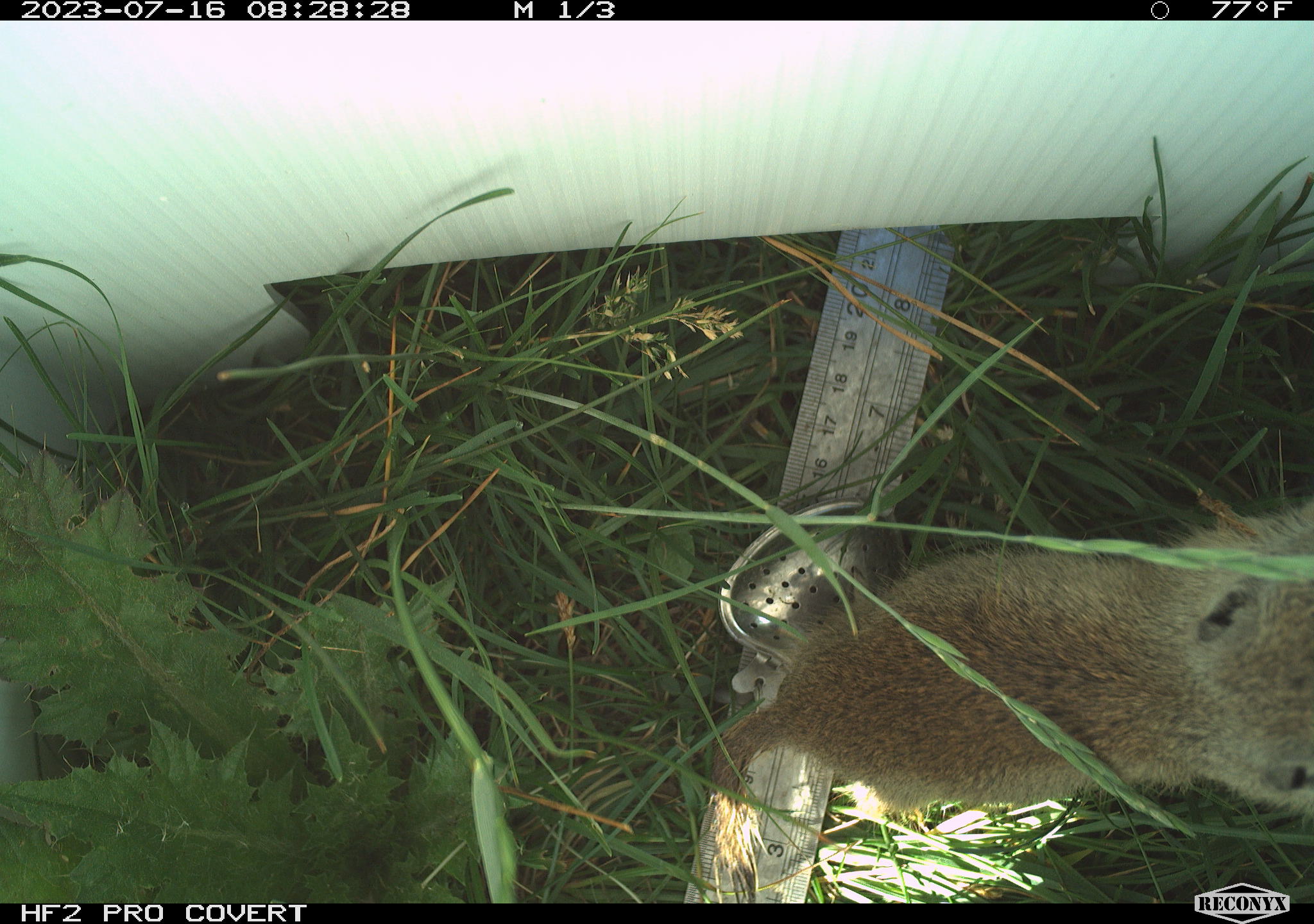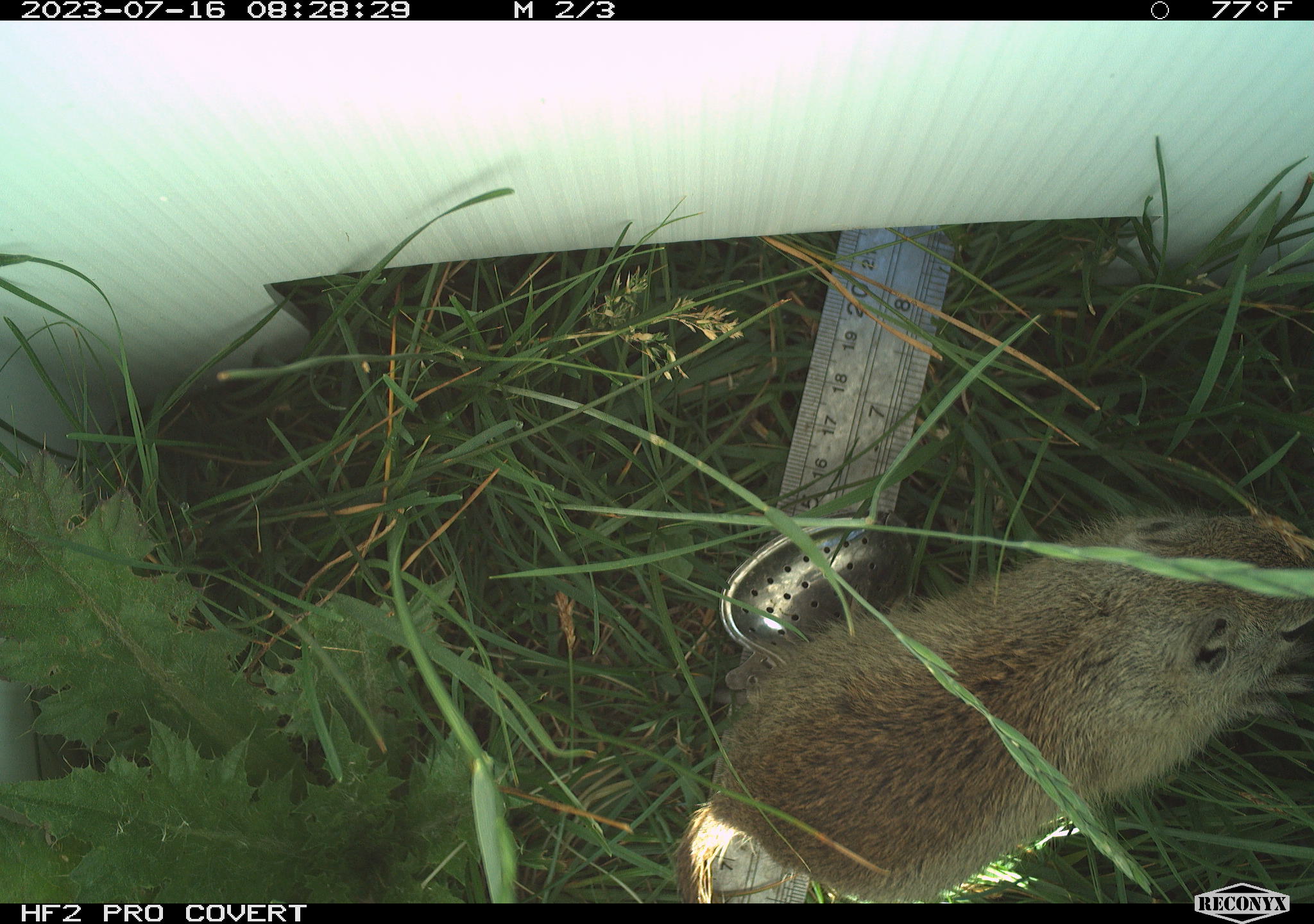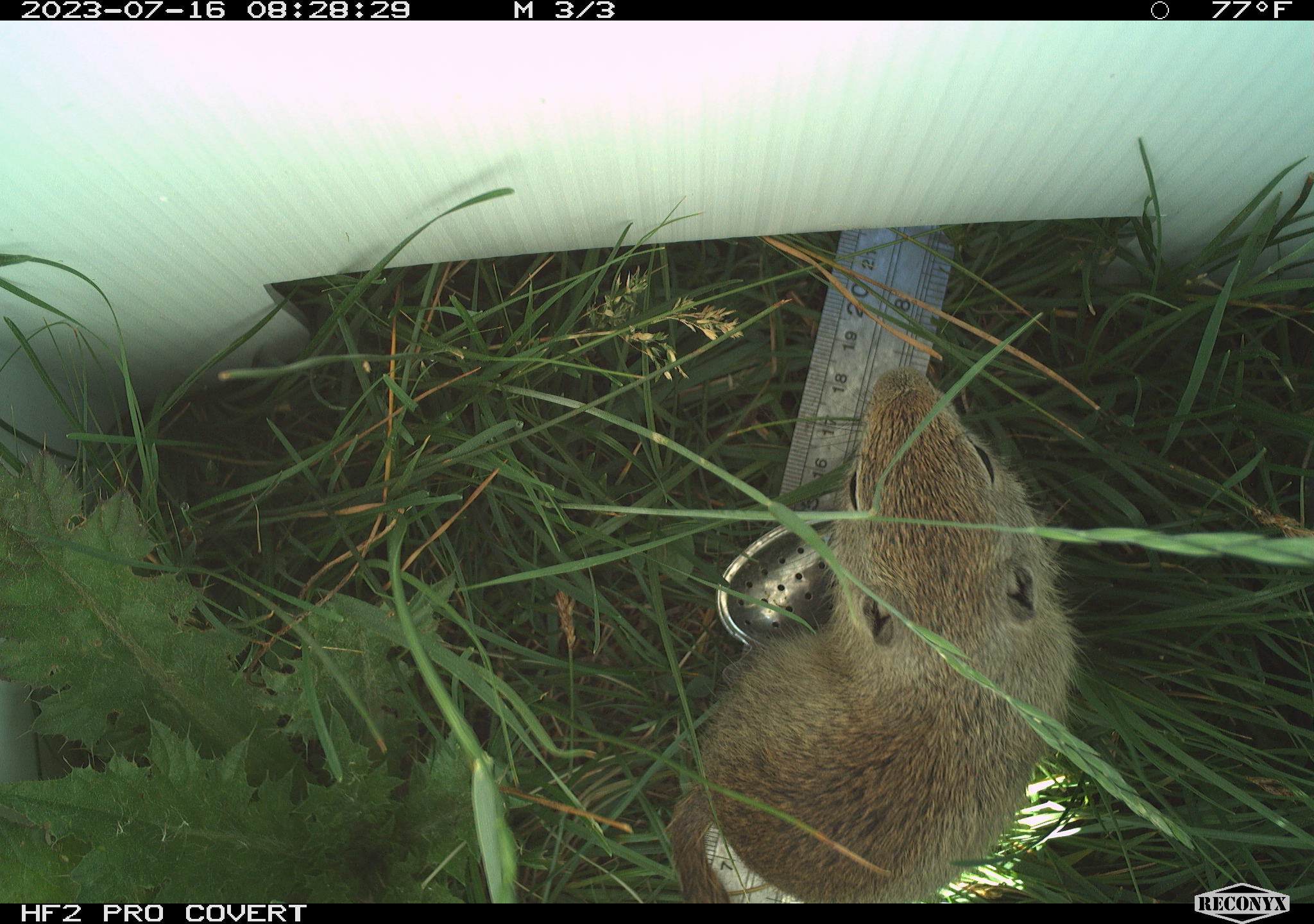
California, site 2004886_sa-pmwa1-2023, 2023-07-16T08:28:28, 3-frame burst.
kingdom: Animalia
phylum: Chordata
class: Mammalia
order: Rodentia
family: Sciuridae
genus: Urocitellus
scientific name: Urocitellus beldingi beldingi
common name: belding's ground squirrel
Belding's ground squirrel (Urocitellus beldingi beldingi).